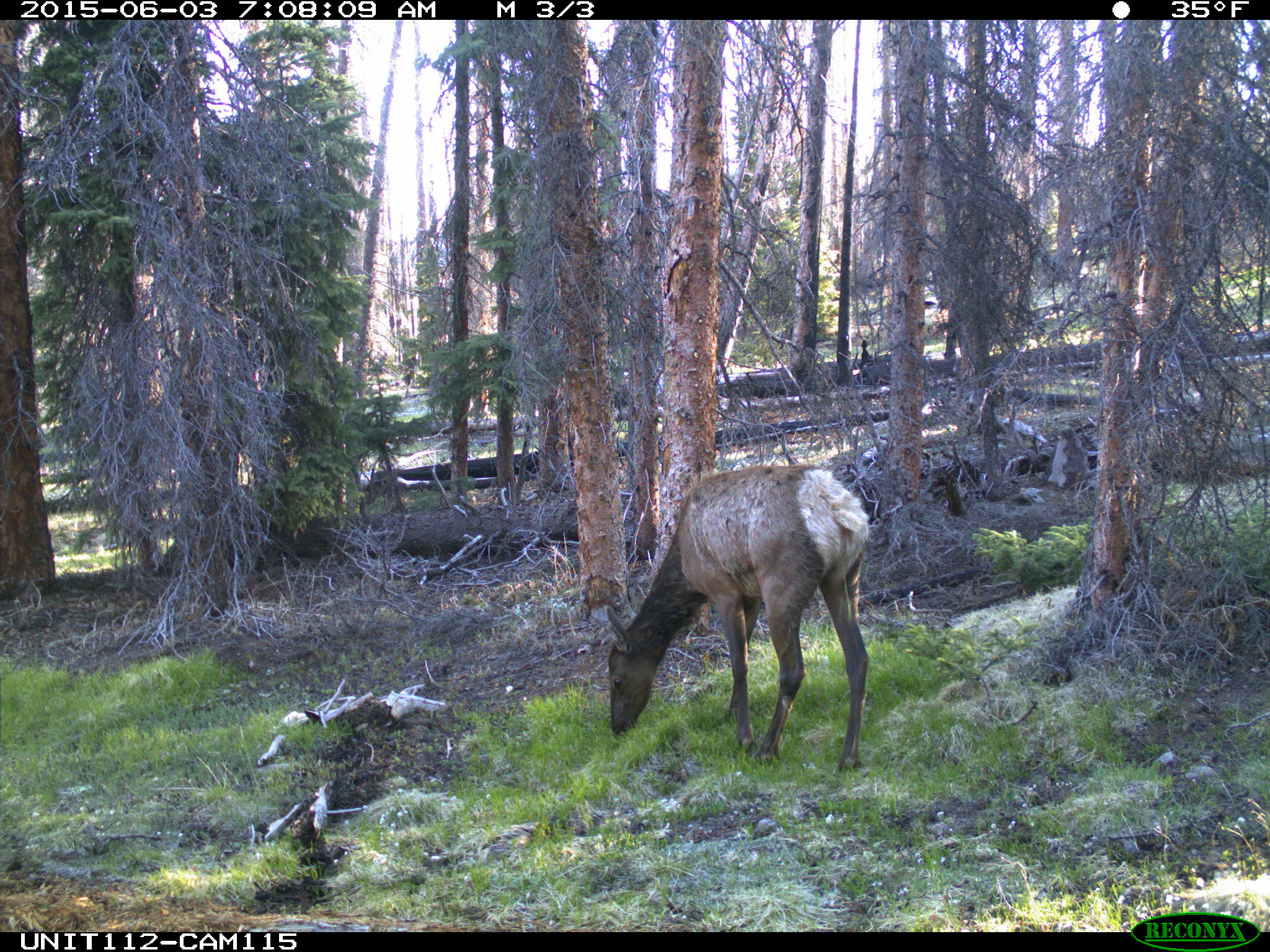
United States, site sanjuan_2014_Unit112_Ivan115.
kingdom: Animalia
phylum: Chordata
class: Mammalia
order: Artiodactyla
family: Cervidae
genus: Cervus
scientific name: Cervus elaphus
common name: red deer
Cervus elaphus (red deer).